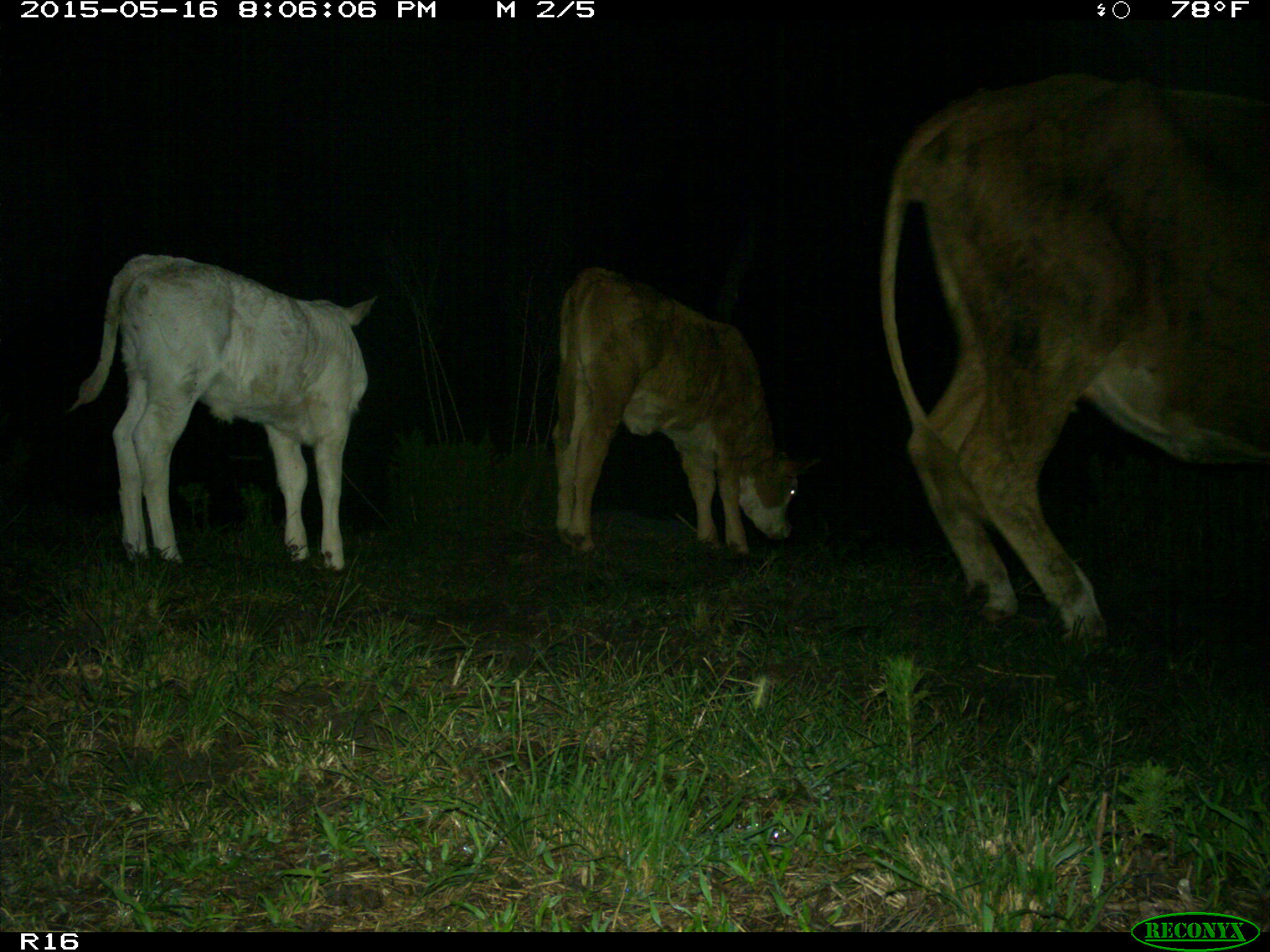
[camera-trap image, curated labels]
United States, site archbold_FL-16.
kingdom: Animalia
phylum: Chordata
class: Mammalia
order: Artiodactyla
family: Bovidae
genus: Bos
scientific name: Bos taurus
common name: domestic cow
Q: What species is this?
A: Bos taurus (domestic cow).